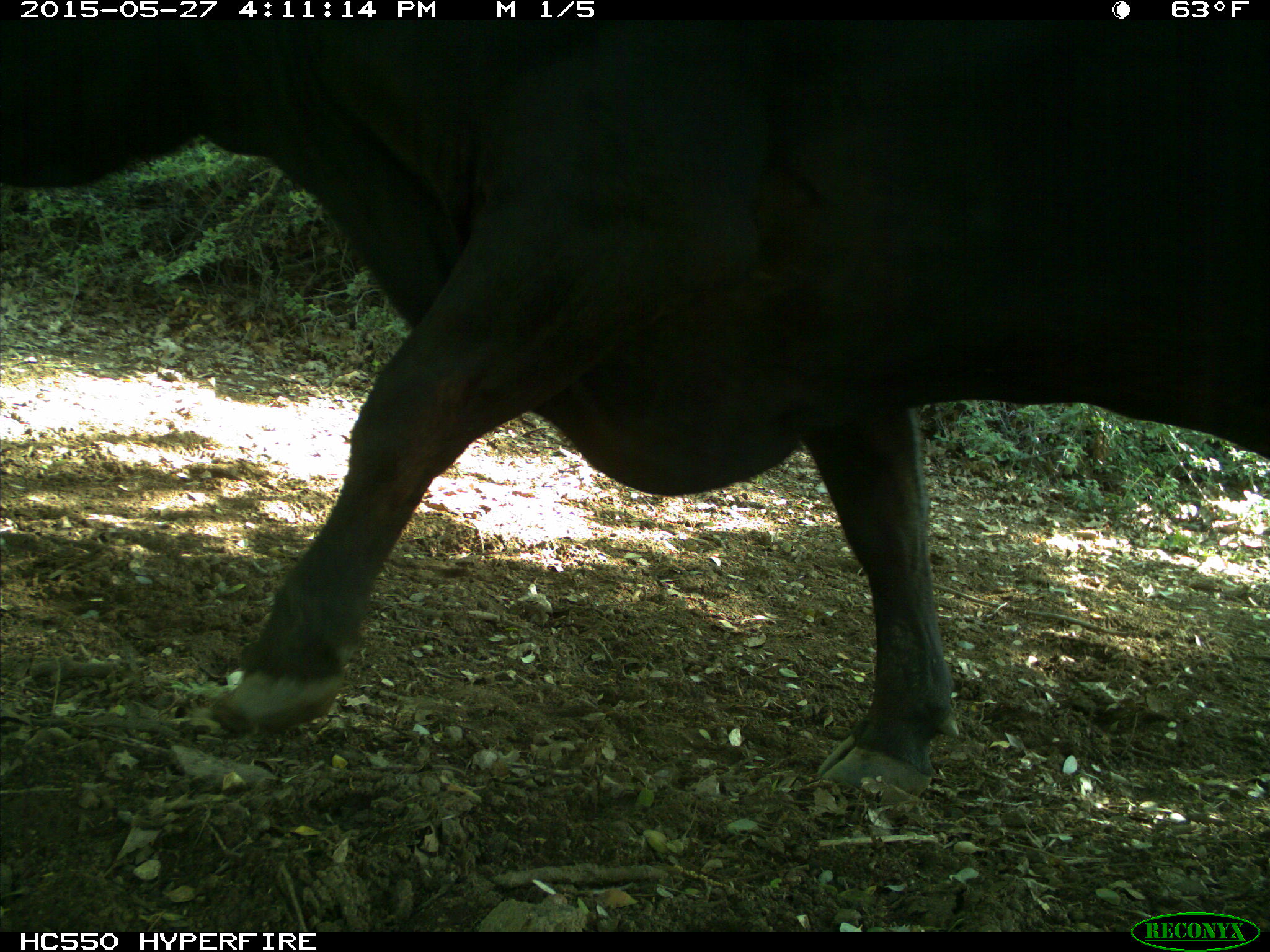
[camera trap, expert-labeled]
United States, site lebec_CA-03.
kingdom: Animalia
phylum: Chordata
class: Mammalia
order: Artiodactyla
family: Bovidae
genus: Bos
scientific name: Bos taurus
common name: domestic cow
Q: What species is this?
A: Bos taurus (domestic cow).